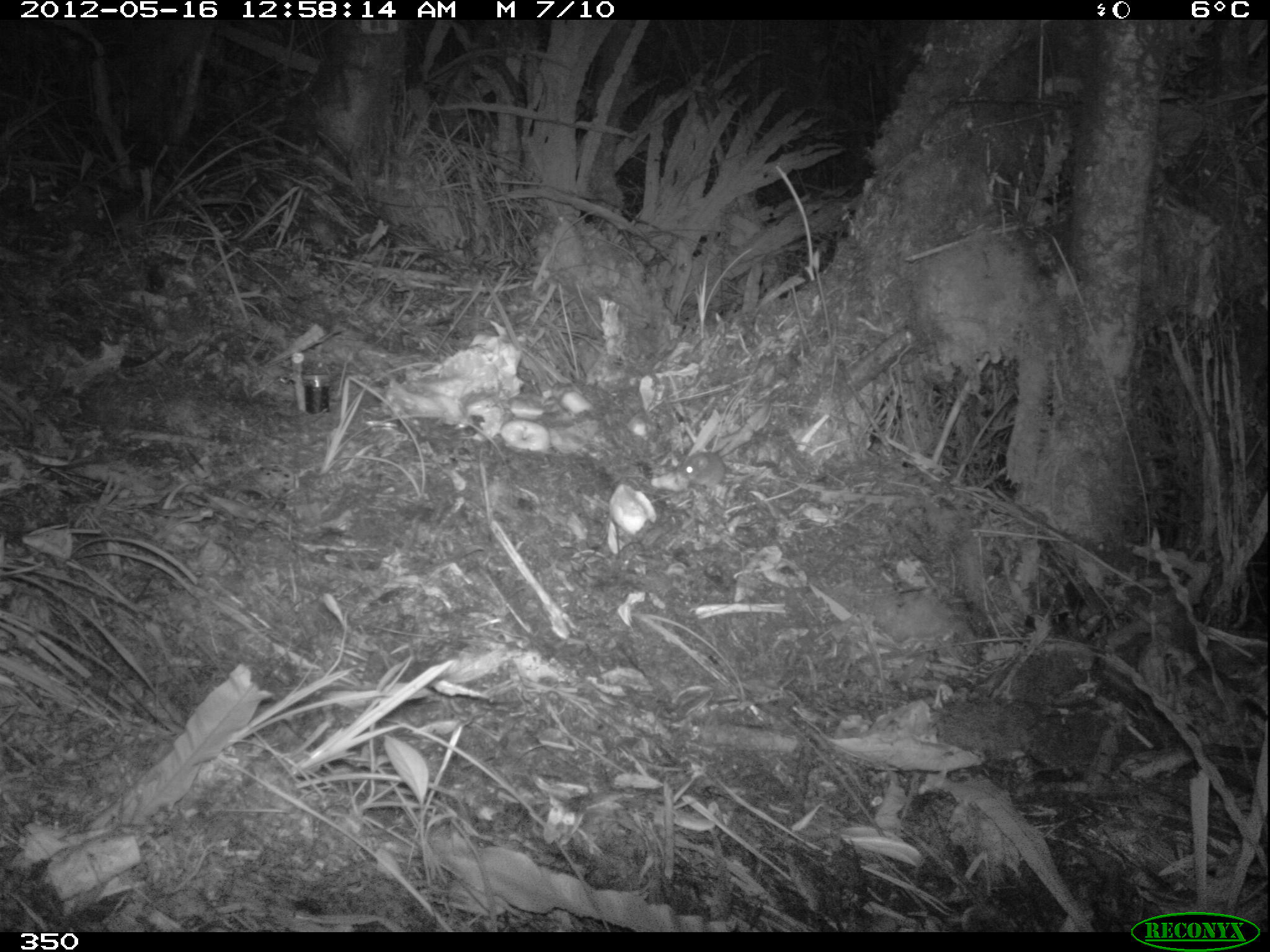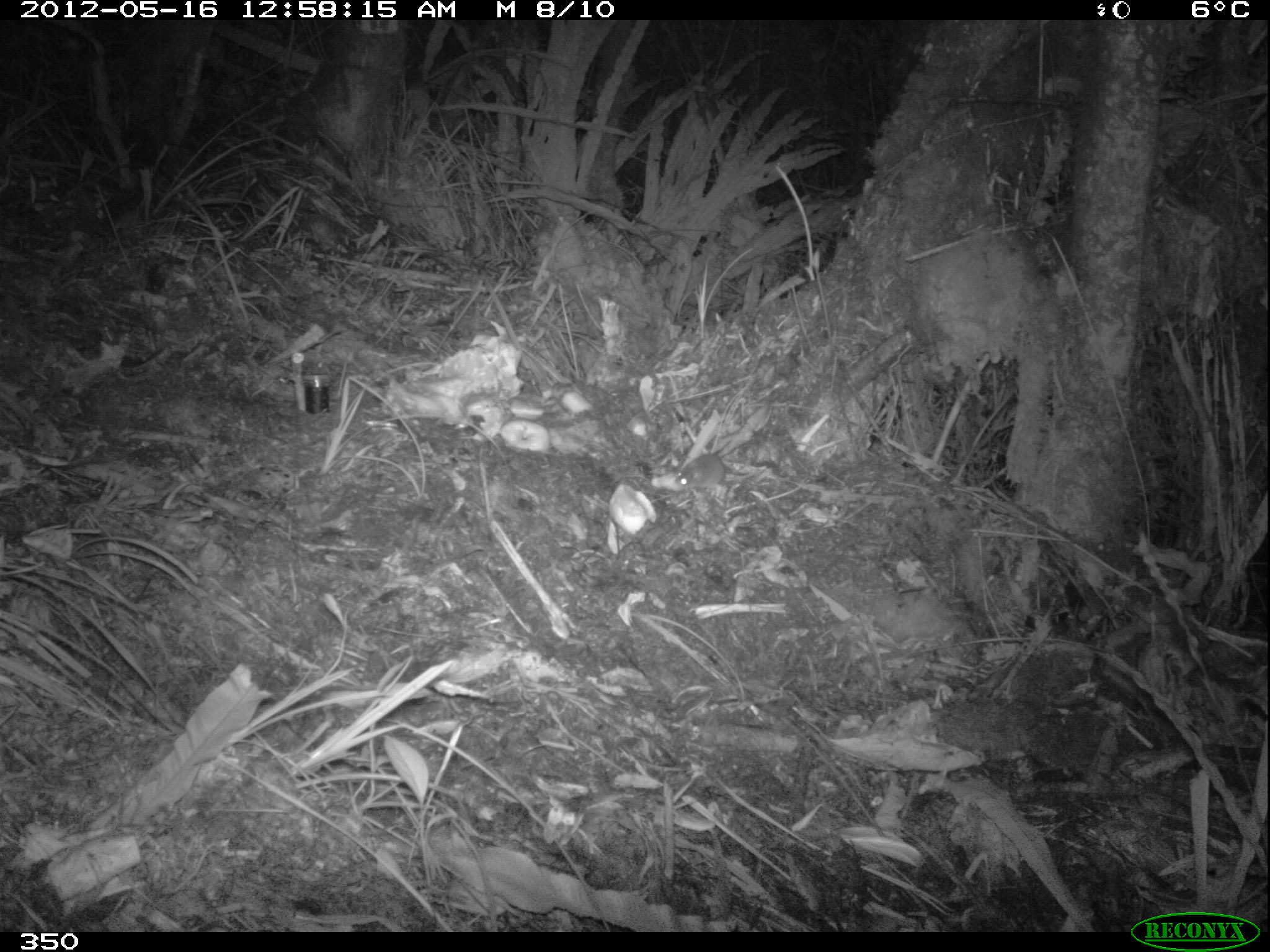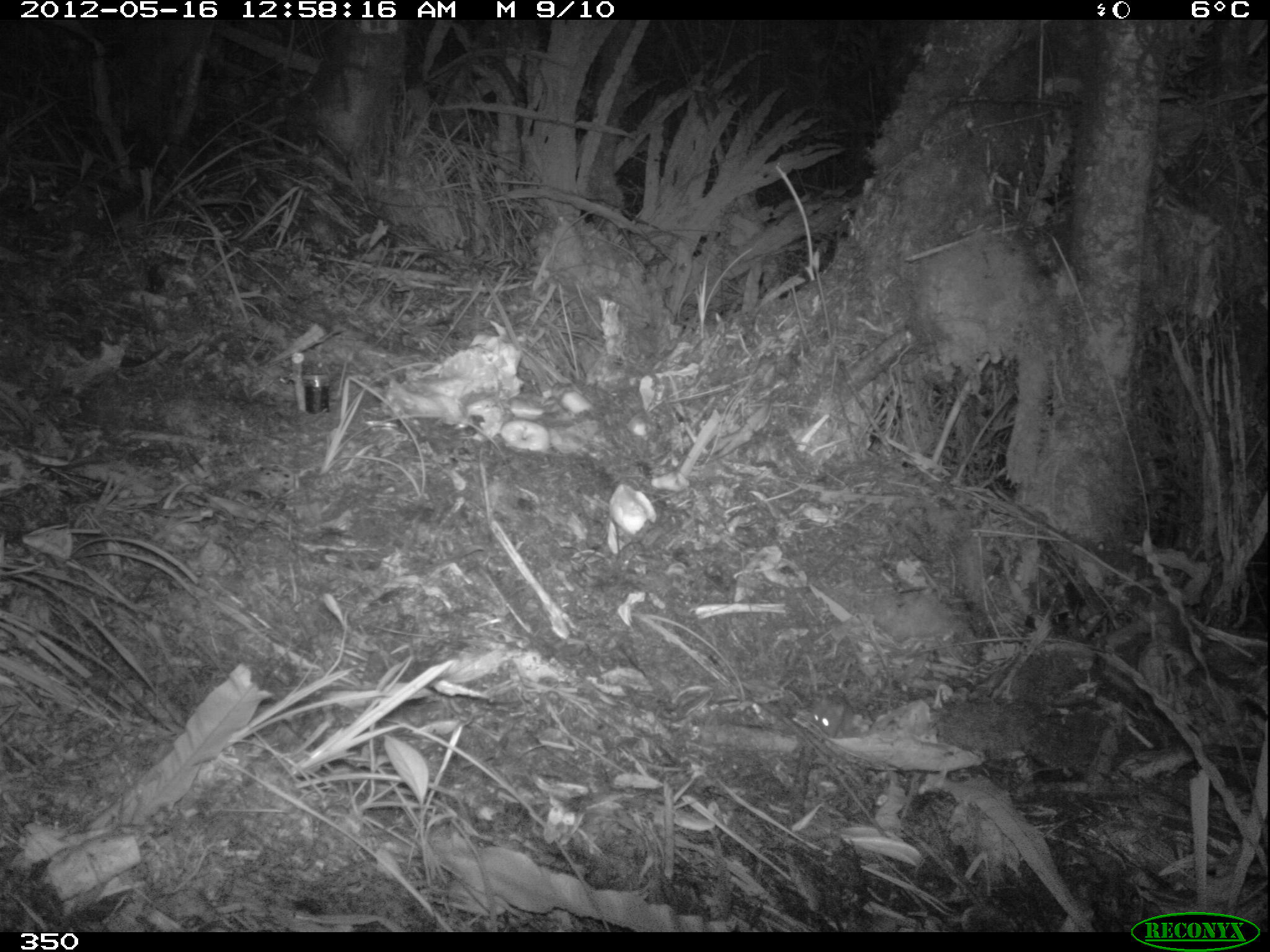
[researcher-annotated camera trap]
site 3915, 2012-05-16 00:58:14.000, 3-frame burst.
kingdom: Animalia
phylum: Chordata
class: Mammalia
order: Rodentia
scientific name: Rodentia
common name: rodents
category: unknown rodent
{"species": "unknown rodent (rodents) (Rodentia)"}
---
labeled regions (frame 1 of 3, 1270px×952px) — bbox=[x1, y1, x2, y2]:
unknown rodent: bbox=[673, 450, 750, 486]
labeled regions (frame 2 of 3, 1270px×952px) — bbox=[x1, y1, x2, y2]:
unknown rodent: bbox=[675, 451, 750, 489]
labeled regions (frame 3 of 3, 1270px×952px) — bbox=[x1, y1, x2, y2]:
unknown rodent: bbox=[810, 697, 852, 738]